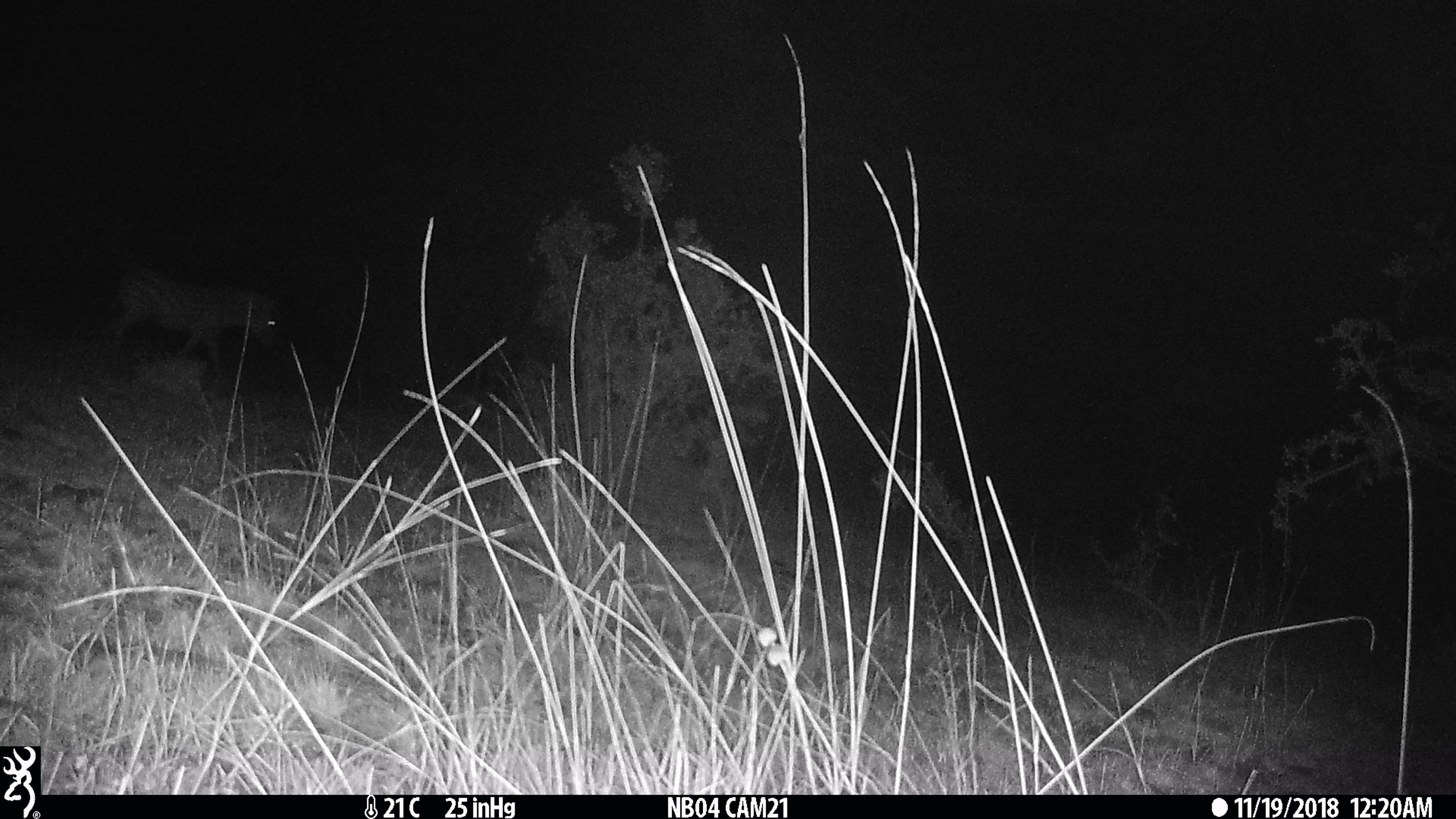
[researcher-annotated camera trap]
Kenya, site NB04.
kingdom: Animalia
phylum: Chordata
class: Mammalia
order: Perissodactyla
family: Equidae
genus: Equus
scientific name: Equus quagga burchellii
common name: burchell's zebra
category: zebra